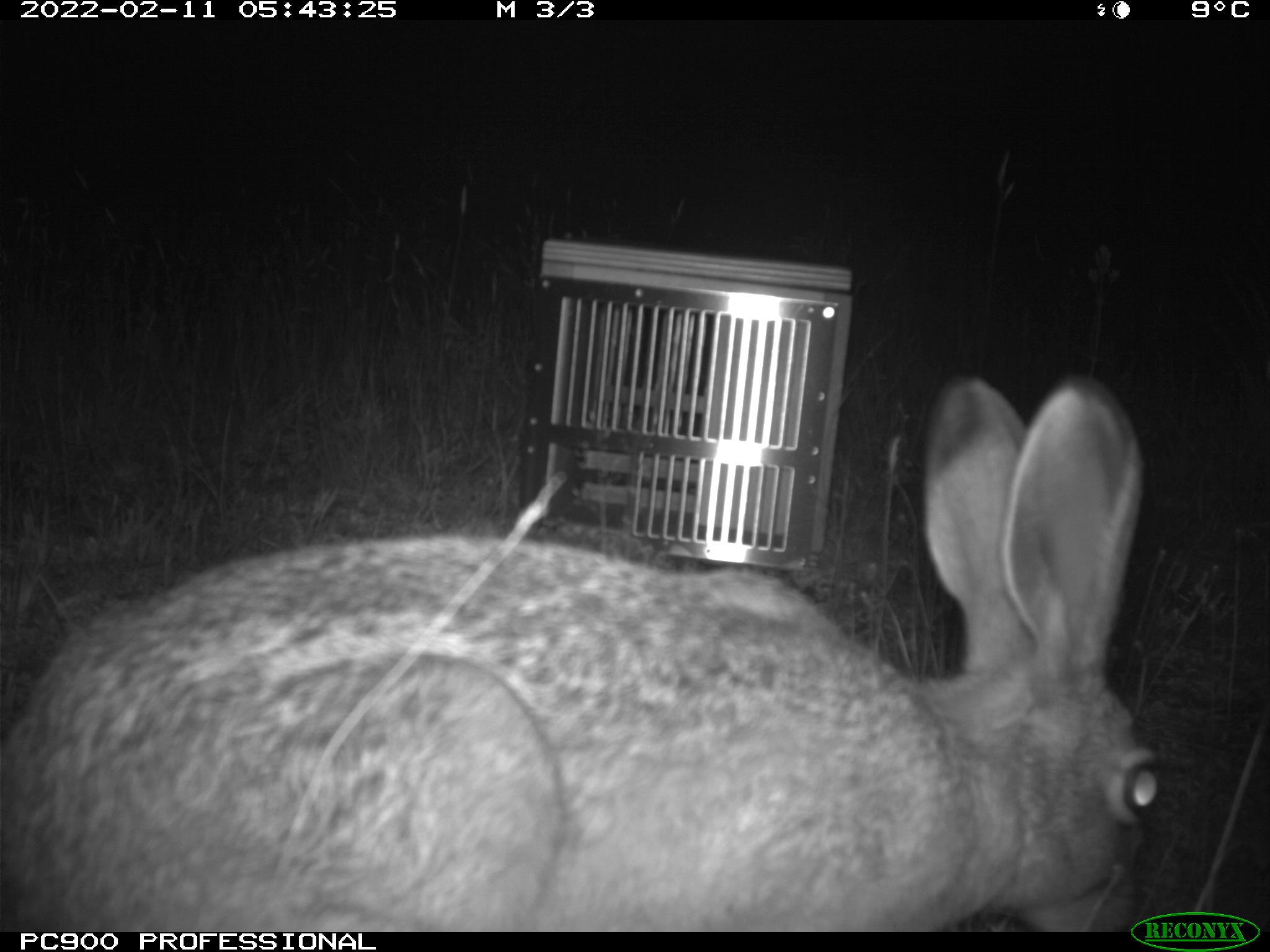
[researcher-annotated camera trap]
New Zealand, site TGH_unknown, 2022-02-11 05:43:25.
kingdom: Animalia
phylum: Chordata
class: Mammalia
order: Lagomorpha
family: Leporidae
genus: Lepus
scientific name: Lepus europaeus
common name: brown hare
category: hare